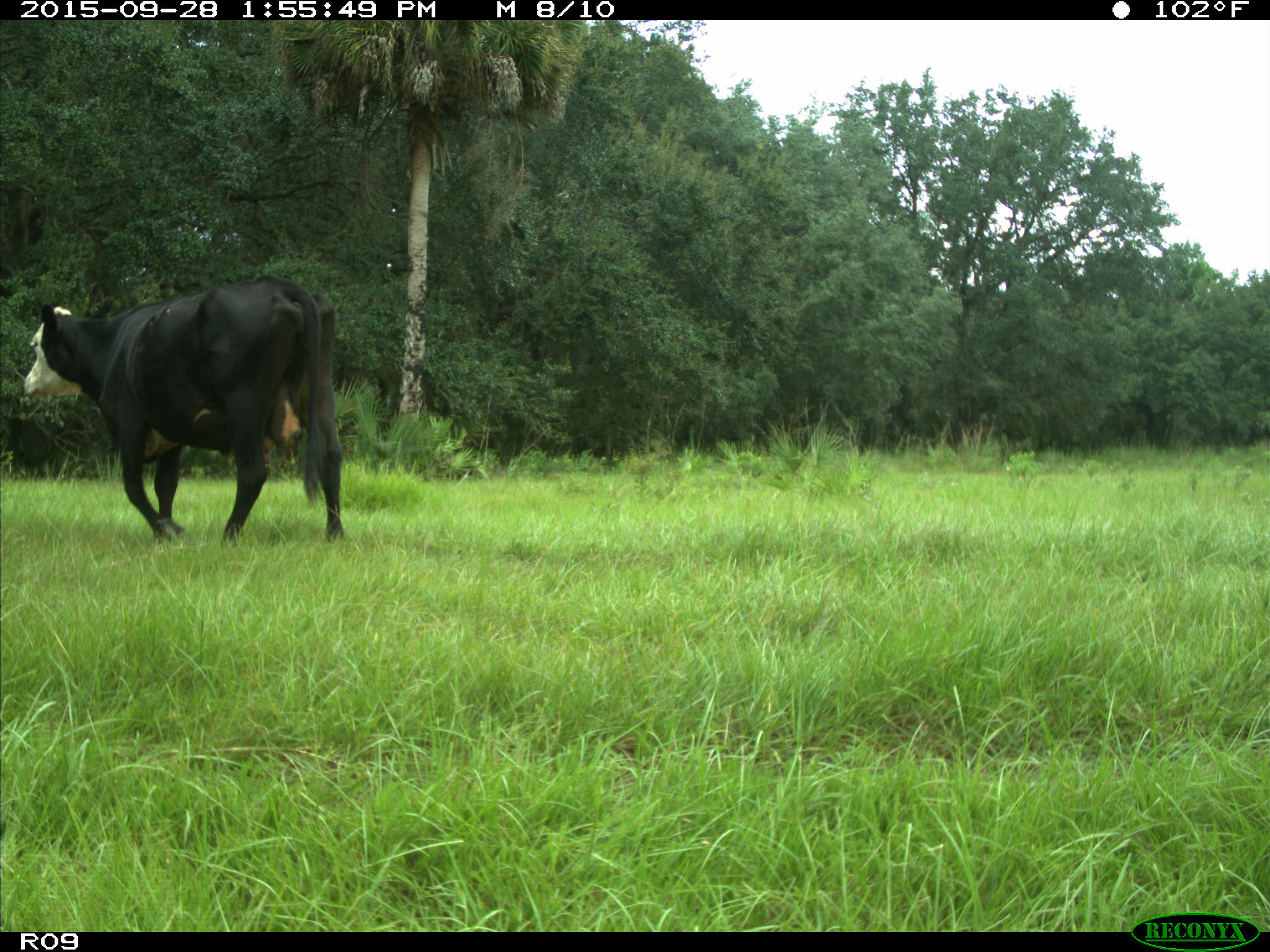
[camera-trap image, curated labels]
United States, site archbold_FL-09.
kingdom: Animalia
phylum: Chordata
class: Mammalia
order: Artiodactyla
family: Bovidae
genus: Bos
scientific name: Bos taurus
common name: domestic cow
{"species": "Bos taurus (domestic cow)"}